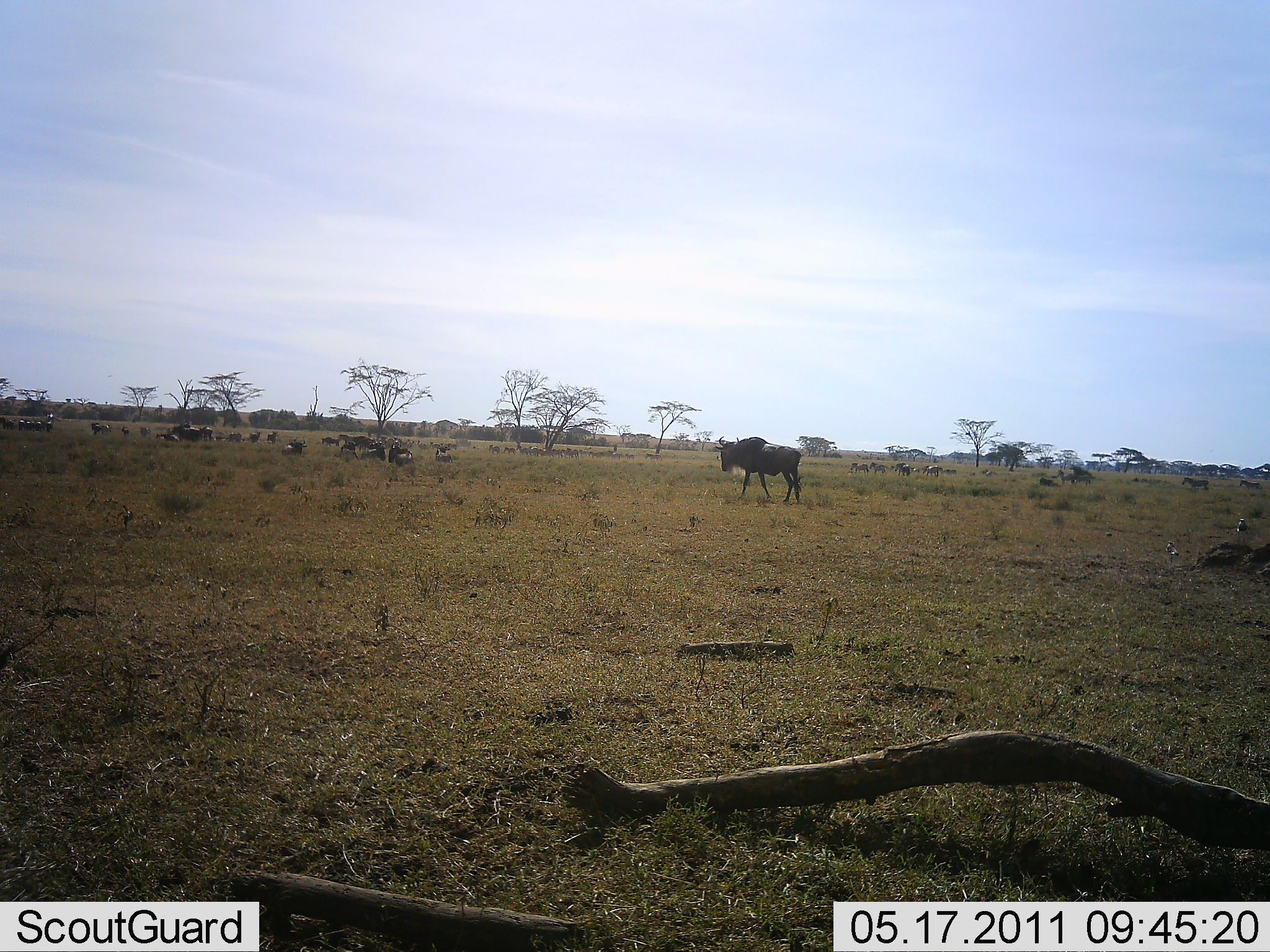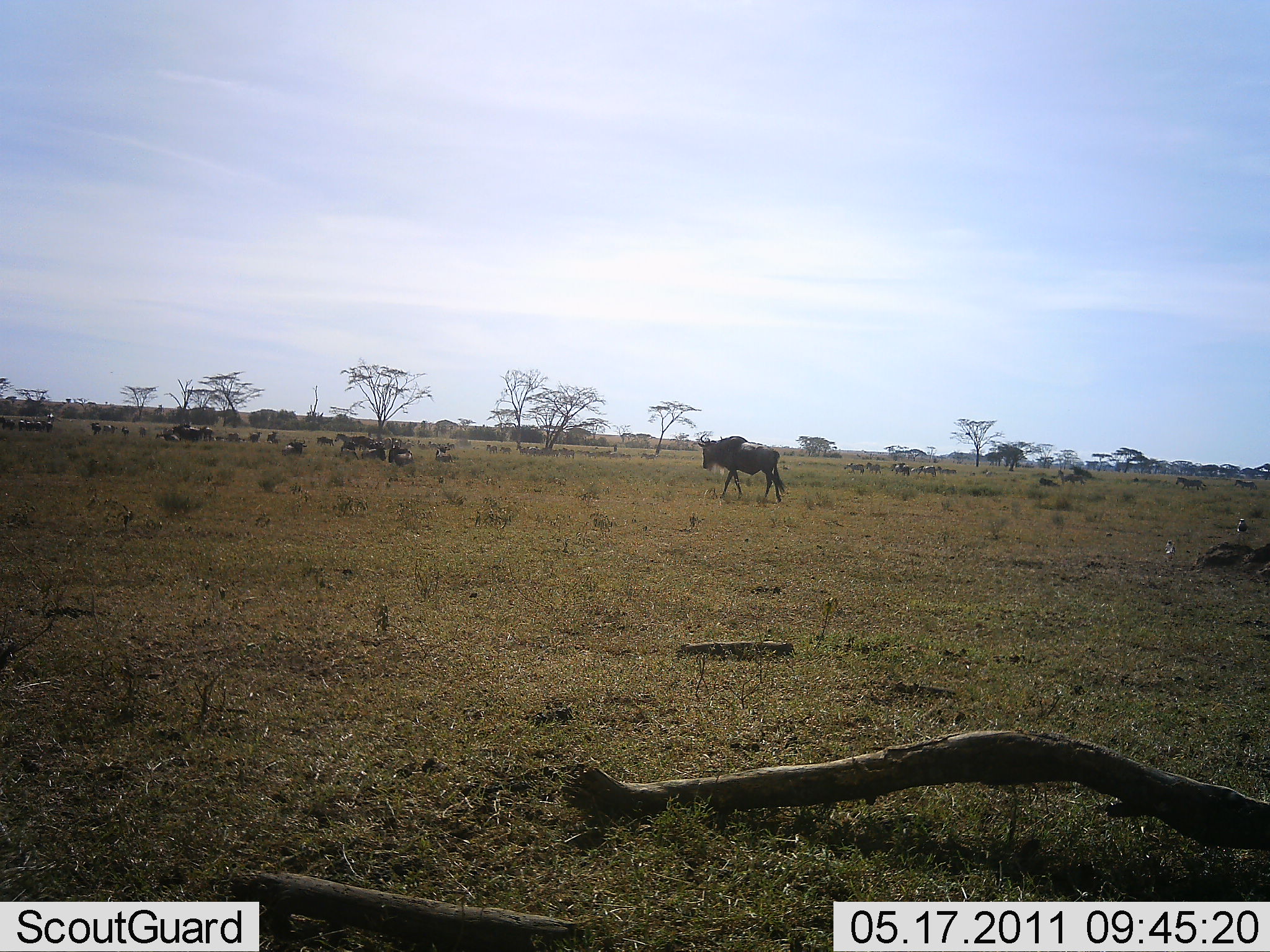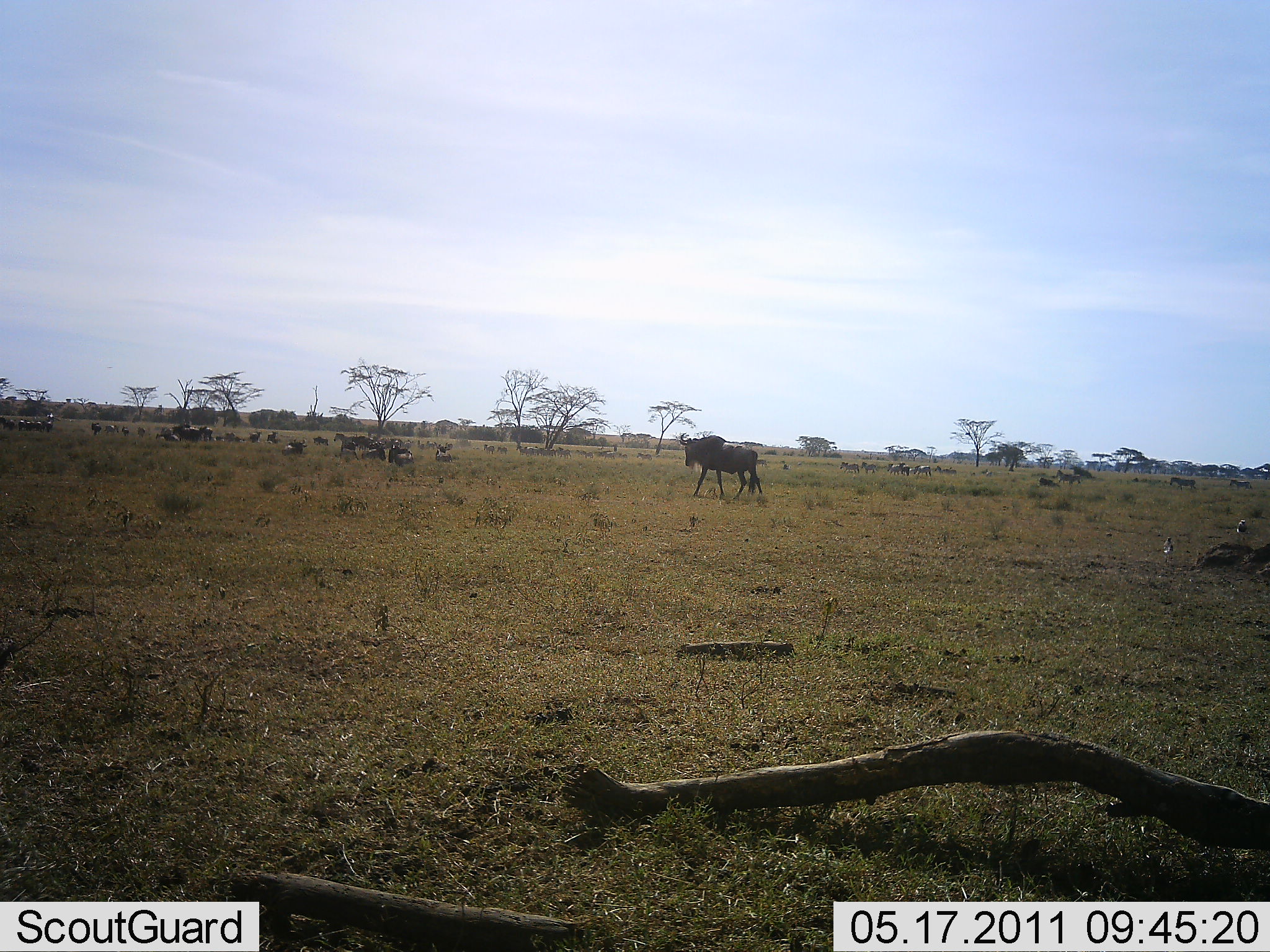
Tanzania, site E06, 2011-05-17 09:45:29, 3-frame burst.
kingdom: Animalia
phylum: Chordata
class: Mammalia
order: Artiodactyla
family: Bovidae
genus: Connochaetes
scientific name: Connochaetes taurinus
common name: blue wildebeest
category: wildebeest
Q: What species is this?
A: Wildebeest (blue wildebeest) (Connochaetes taurinus).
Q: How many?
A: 11-50.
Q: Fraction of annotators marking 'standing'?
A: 17%.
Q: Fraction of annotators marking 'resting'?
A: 0%.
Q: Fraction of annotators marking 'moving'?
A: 92%.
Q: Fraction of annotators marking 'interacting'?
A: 0%.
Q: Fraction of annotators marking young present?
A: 8%.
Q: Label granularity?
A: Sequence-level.